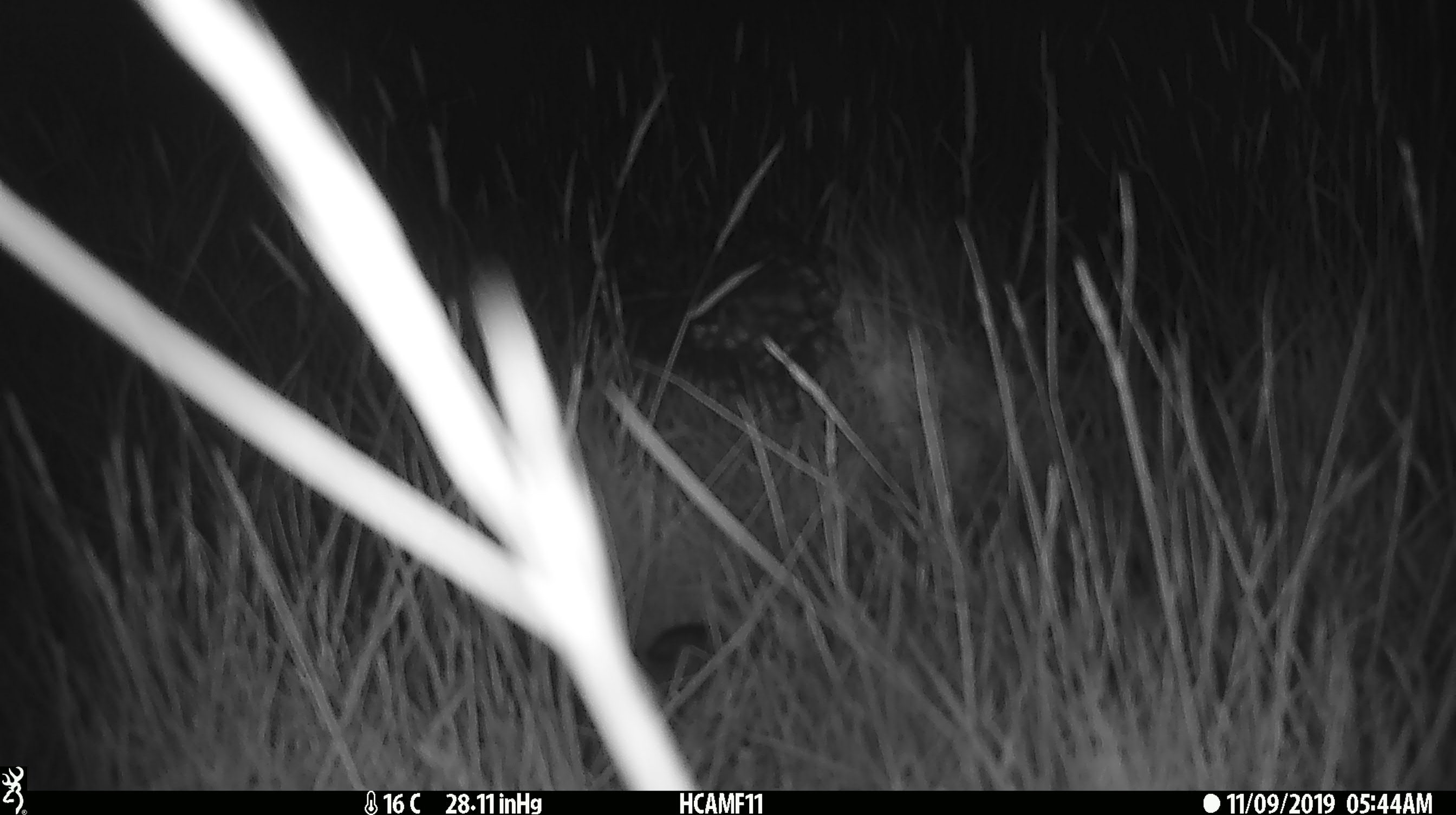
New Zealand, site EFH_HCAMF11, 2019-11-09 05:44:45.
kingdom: Animalia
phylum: Chordata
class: Mammalia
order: Rodentia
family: Muridae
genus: Mus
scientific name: Mus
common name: mouse